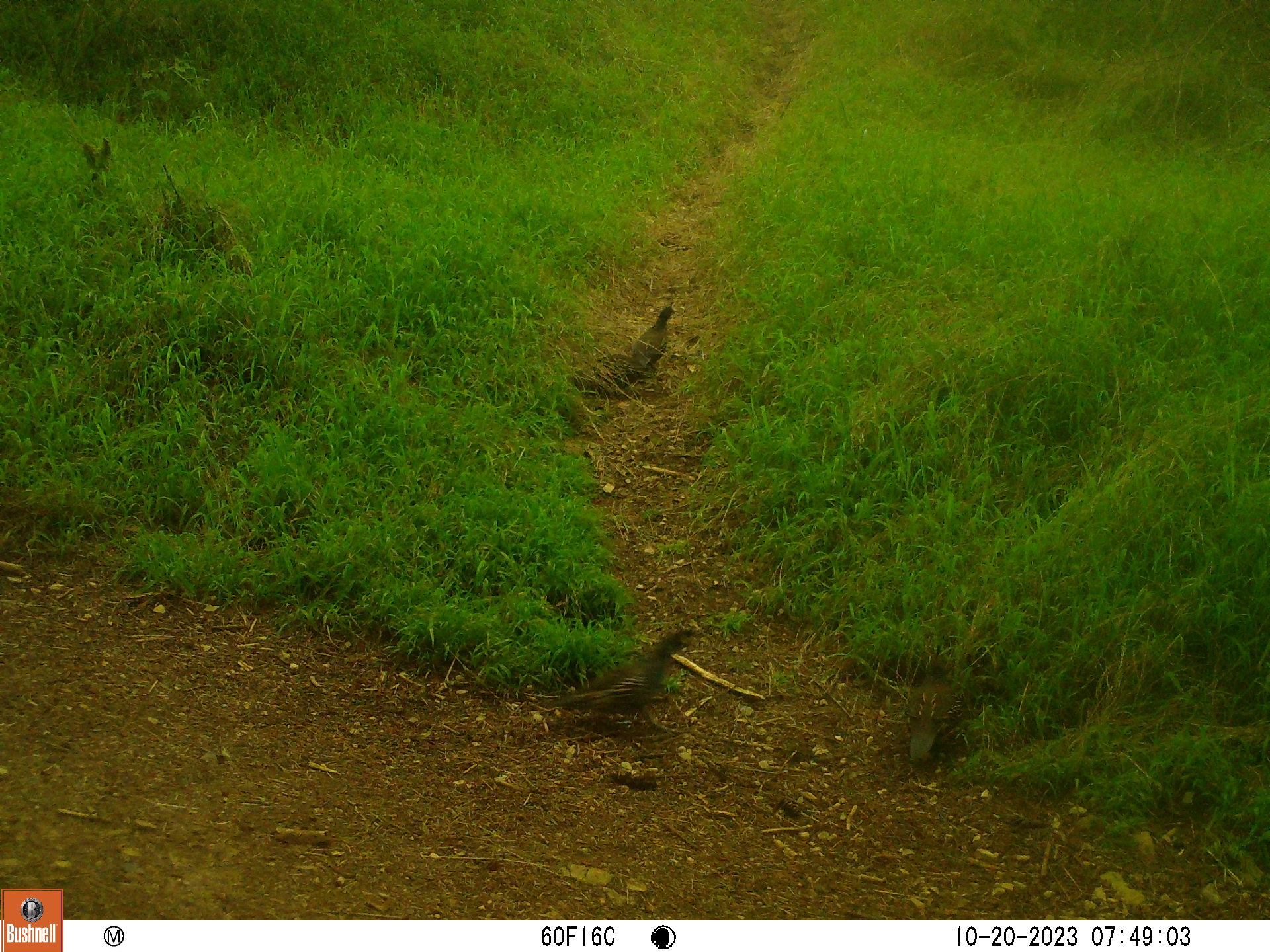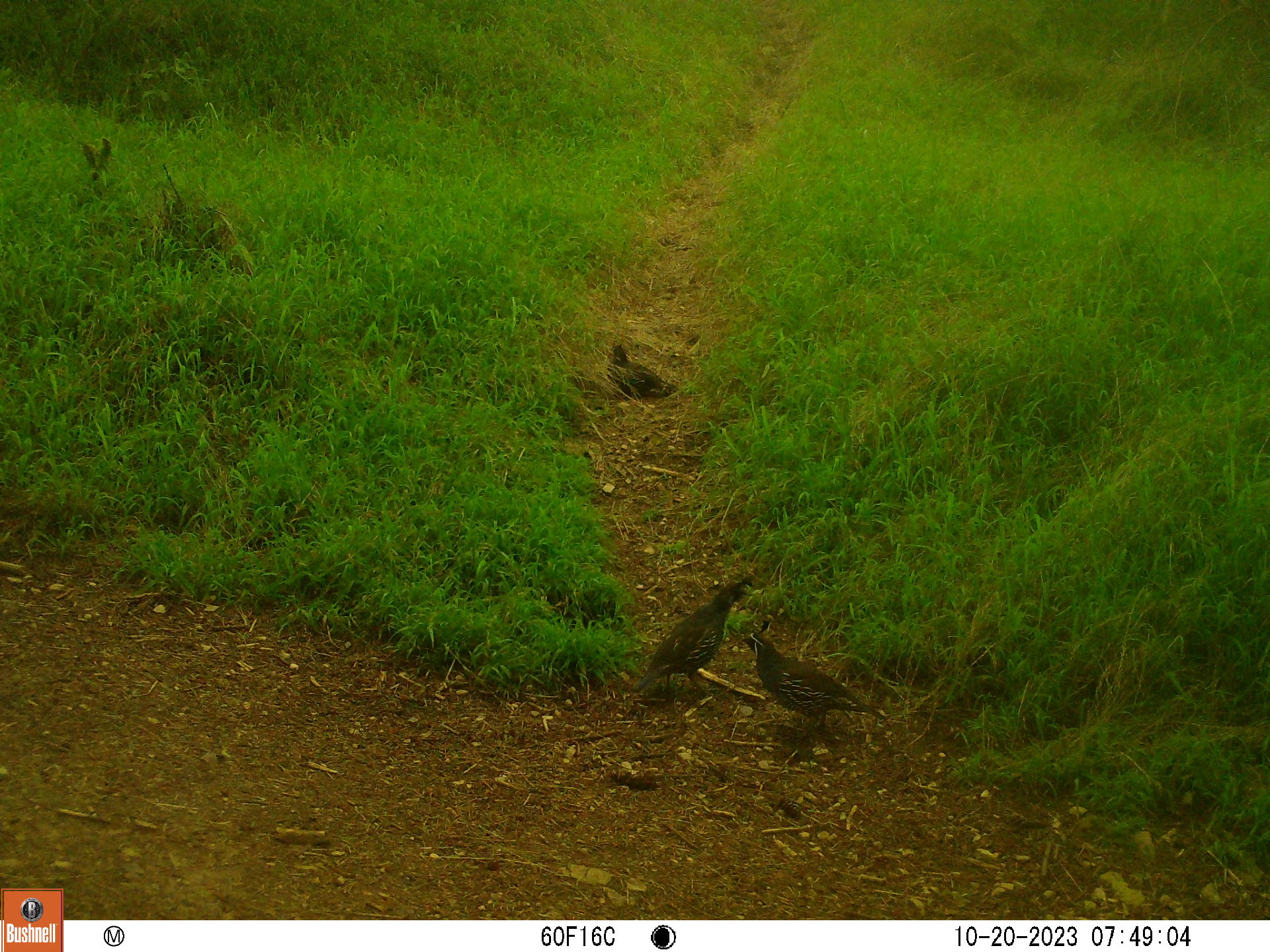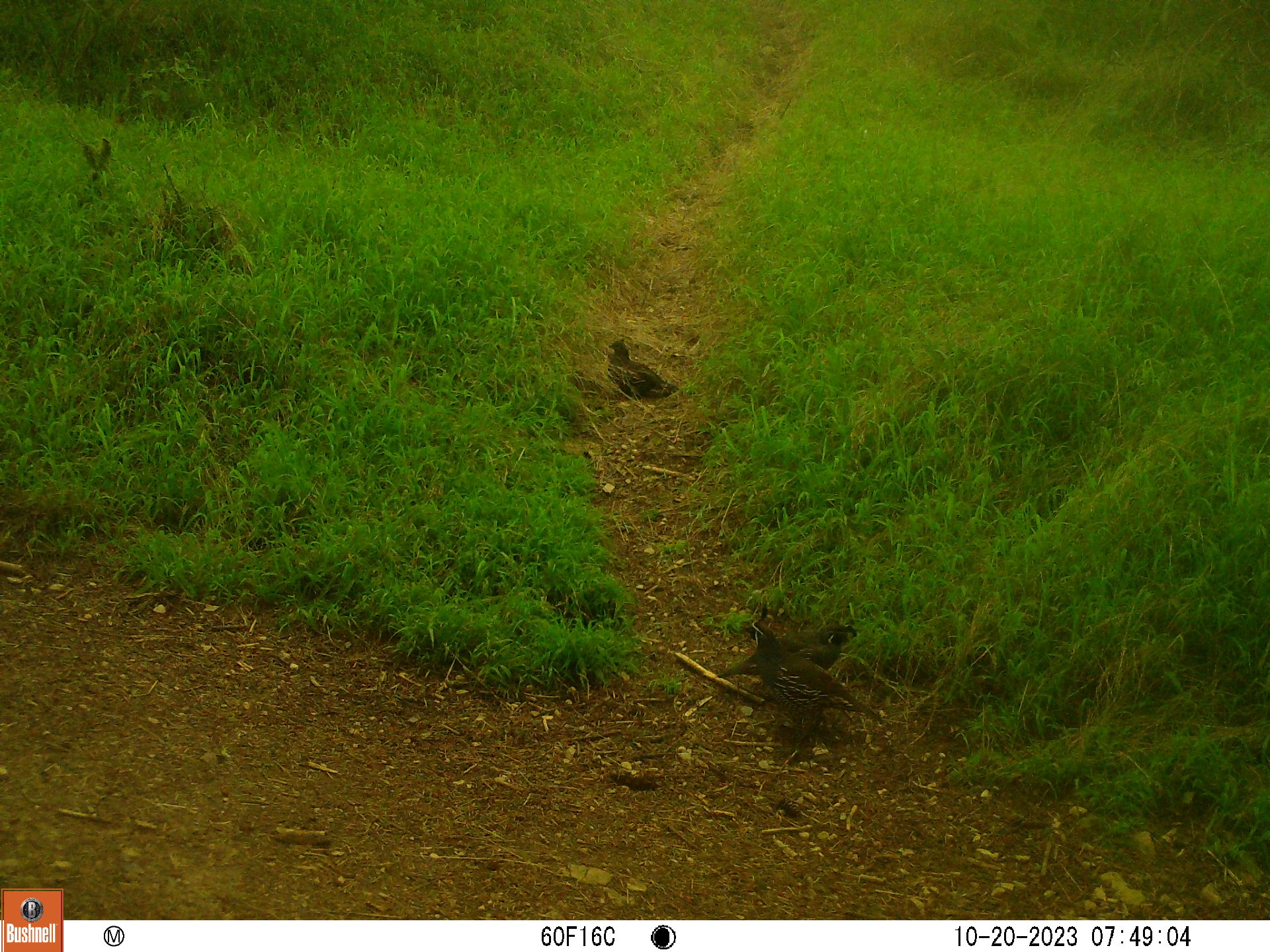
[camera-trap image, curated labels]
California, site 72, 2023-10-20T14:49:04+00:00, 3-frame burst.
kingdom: Animalia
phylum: Chordata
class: Aves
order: Galliformes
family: Odontophoridae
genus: Callipepla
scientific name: Callipepla californica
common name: california quail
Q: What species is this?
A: California quail (Callipepla californica).